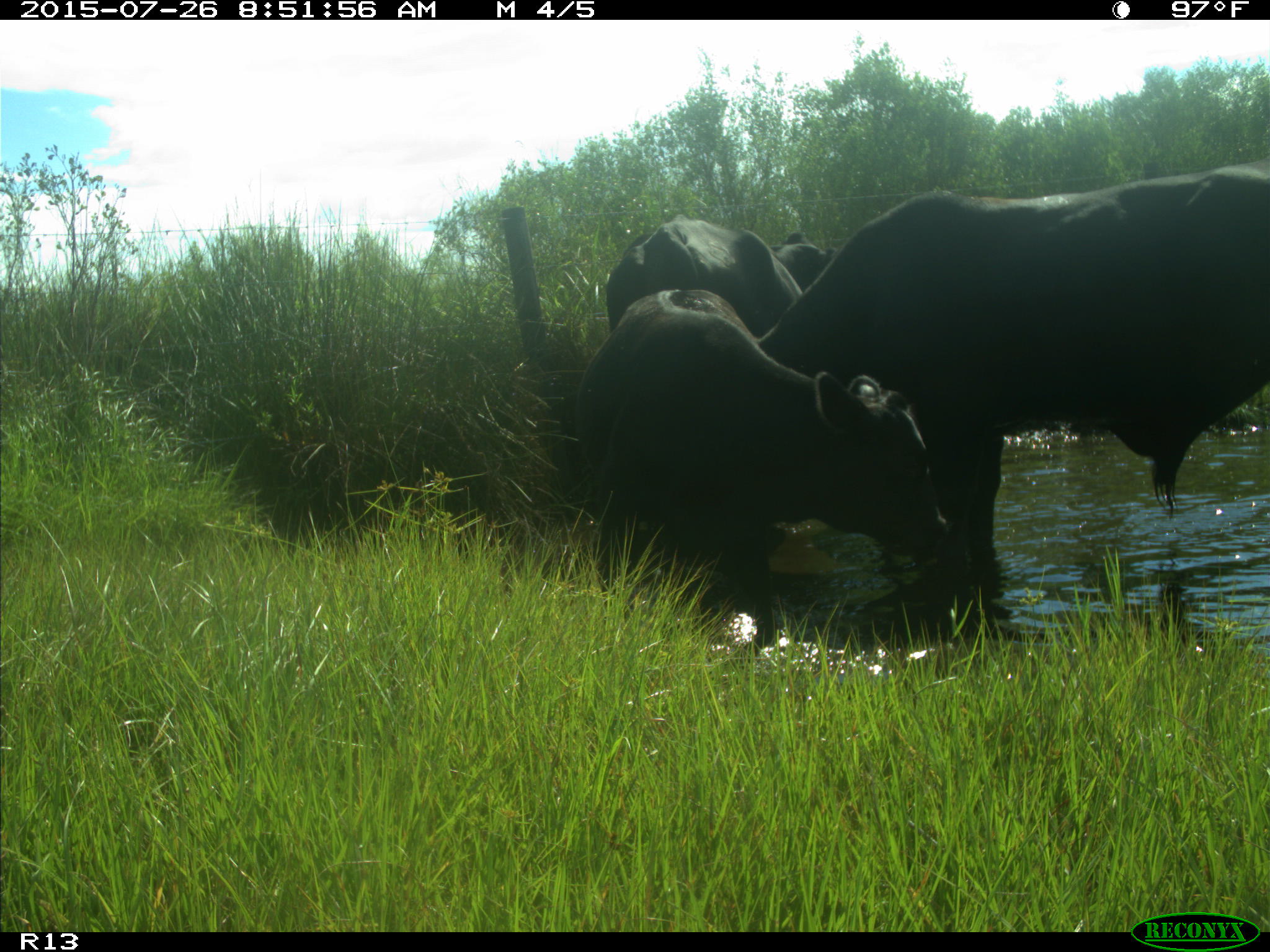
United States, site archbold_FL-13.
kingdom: Animalia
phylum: Chordata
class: Mammalia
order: Artiodactyla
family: Bovidae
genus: Bos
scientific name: Bos taurus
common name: domestic cow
Bos taurus (domestic cow).